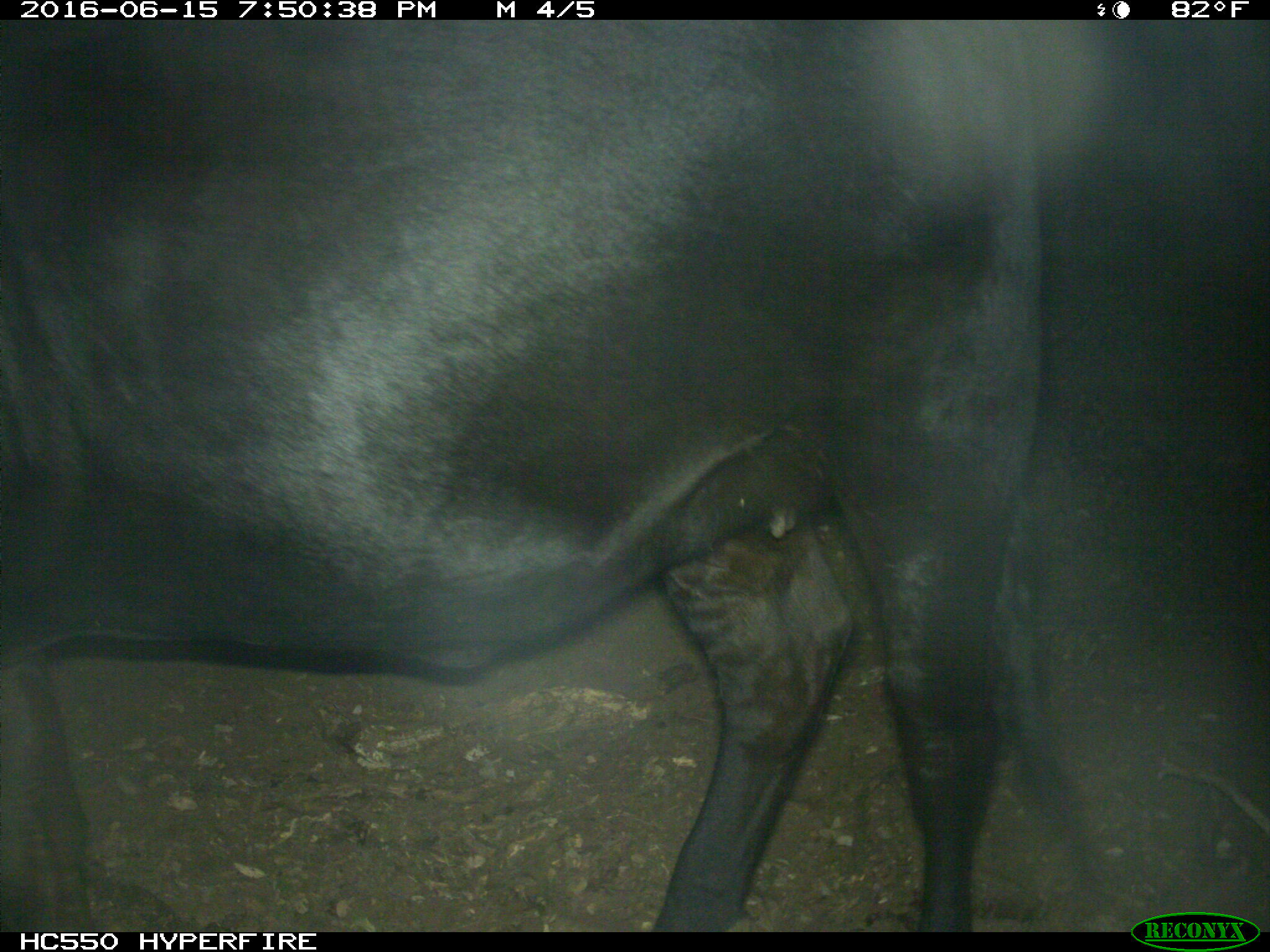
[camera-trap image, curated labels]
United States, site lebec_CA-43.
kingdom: Animalia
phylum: Chordata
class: Mammalia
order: Artiodactyla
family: Bovidae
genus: Bos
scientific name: Bos taurus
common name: domestic cow